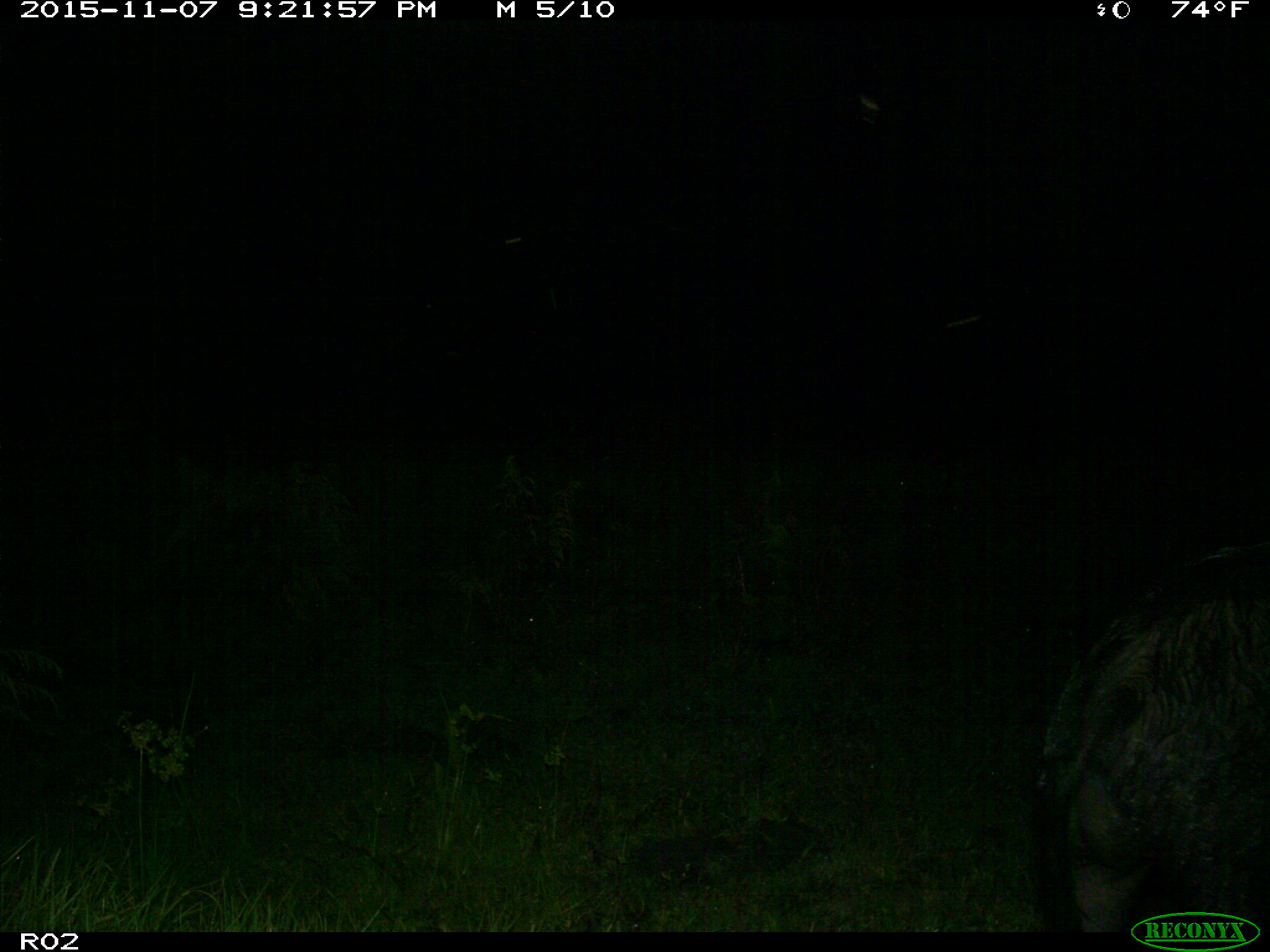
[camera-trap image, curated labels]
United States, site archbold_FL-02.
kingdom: Animalia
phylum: Chordata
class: Mammalia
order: Artiodactyla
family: Suidae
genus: Sus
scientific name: Sus scrofa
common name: wild boar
Sus scrofa (wild boar).